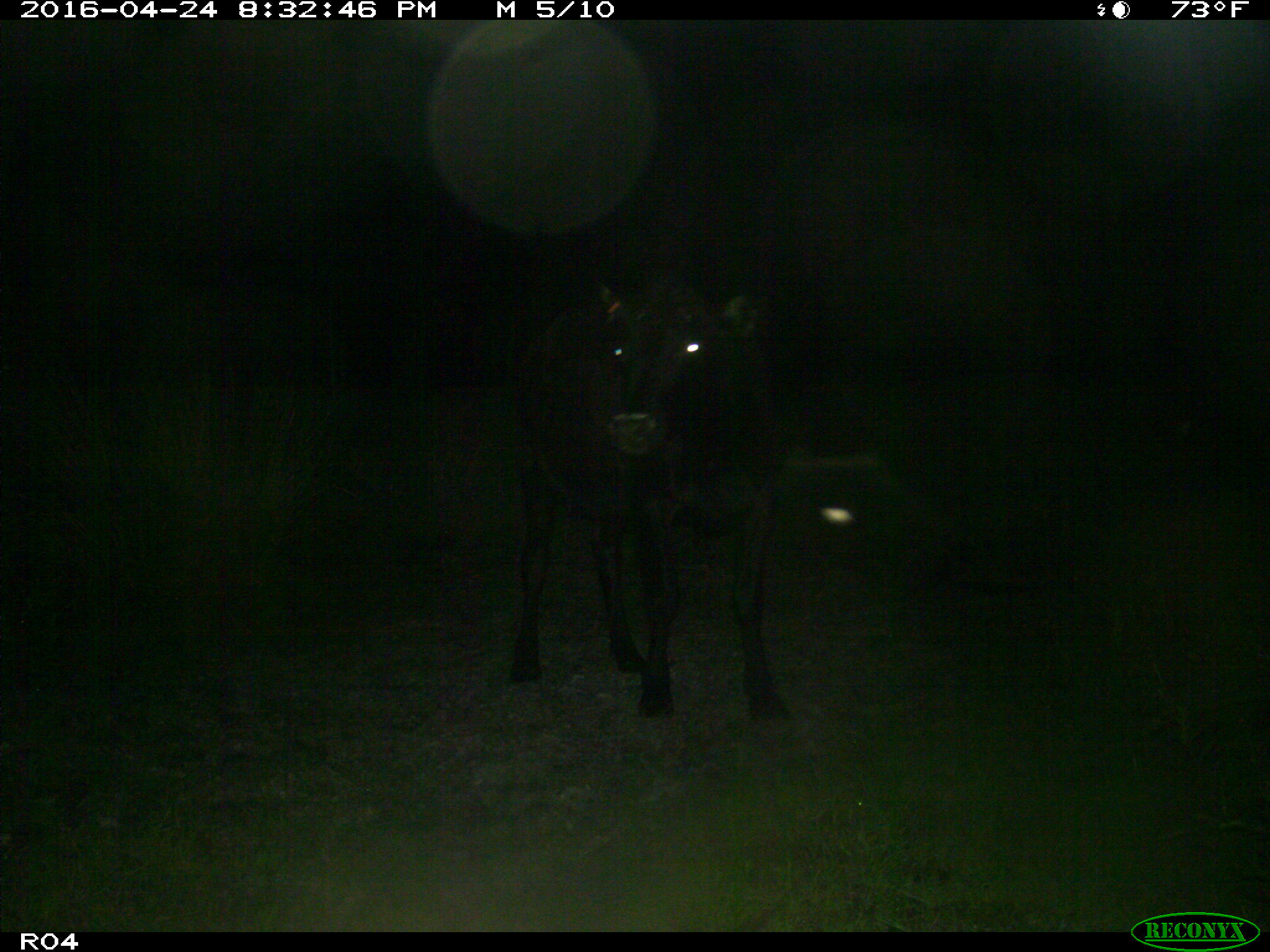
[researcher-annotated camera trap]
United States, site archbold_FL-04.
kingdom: Animalia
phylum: Chordata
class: Mammalia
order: Artiodactyla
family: Bovidae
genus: Bos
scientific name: Bos taurus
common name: domestic cow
Bos taurus (domestic cow).